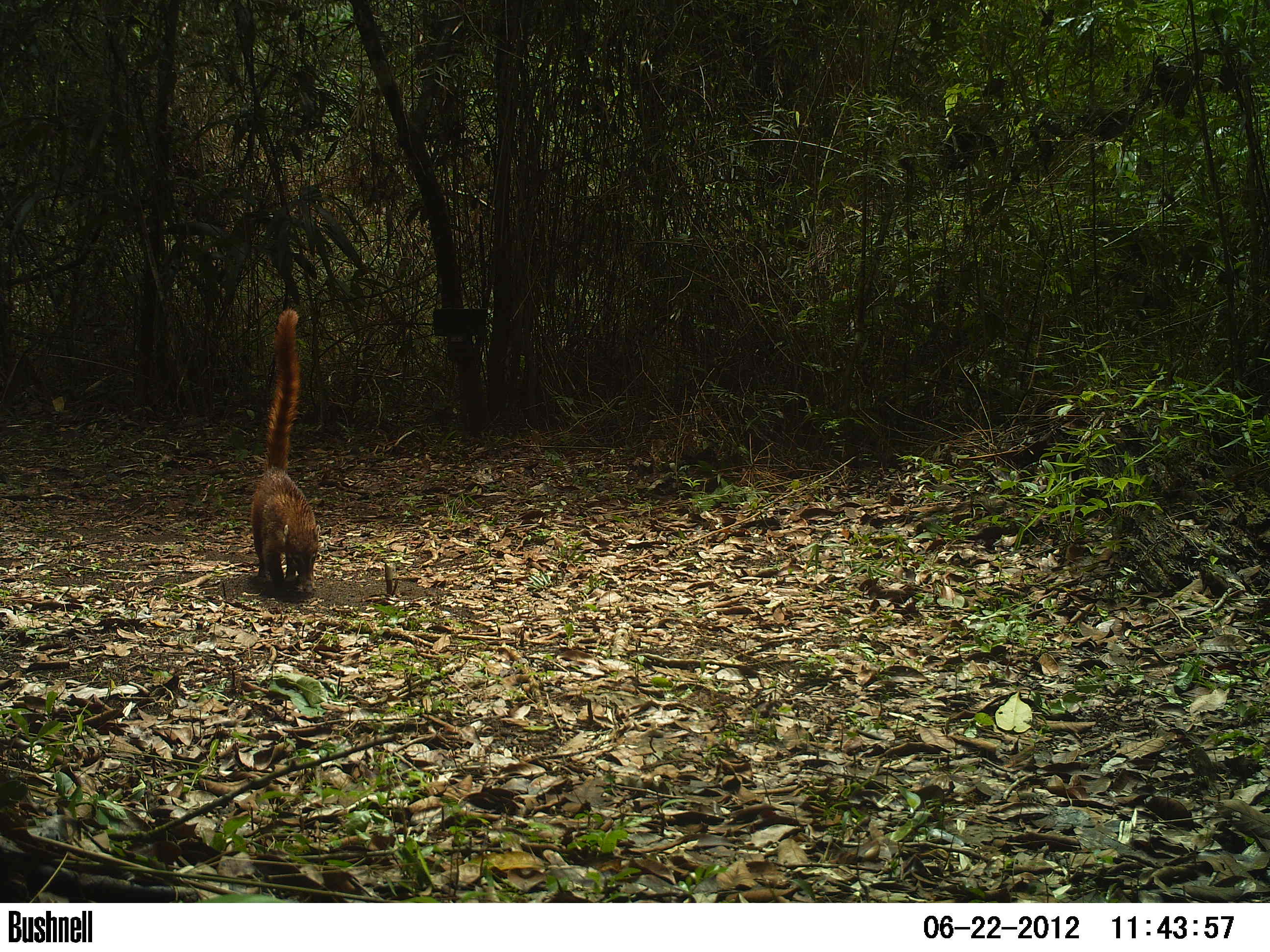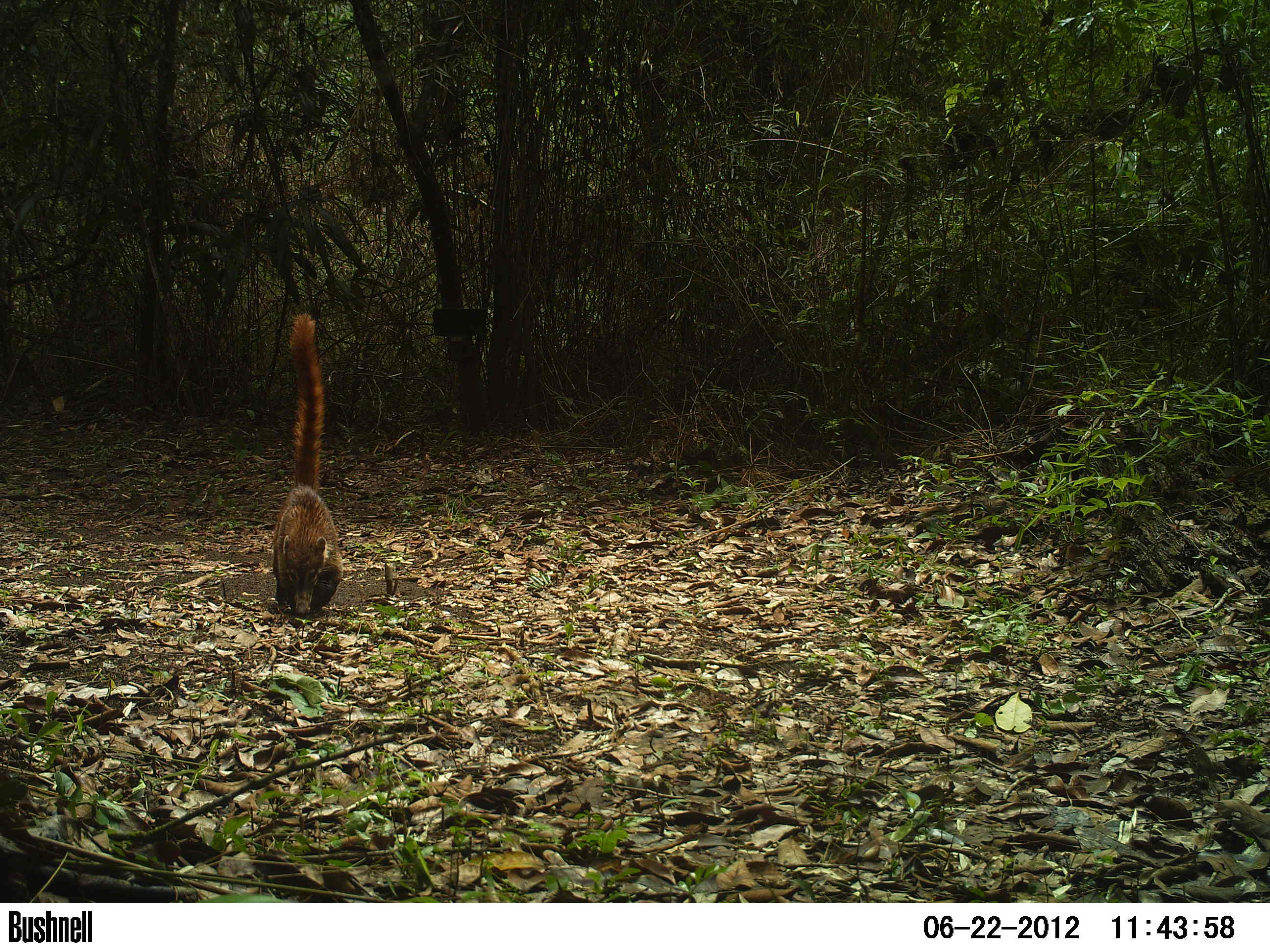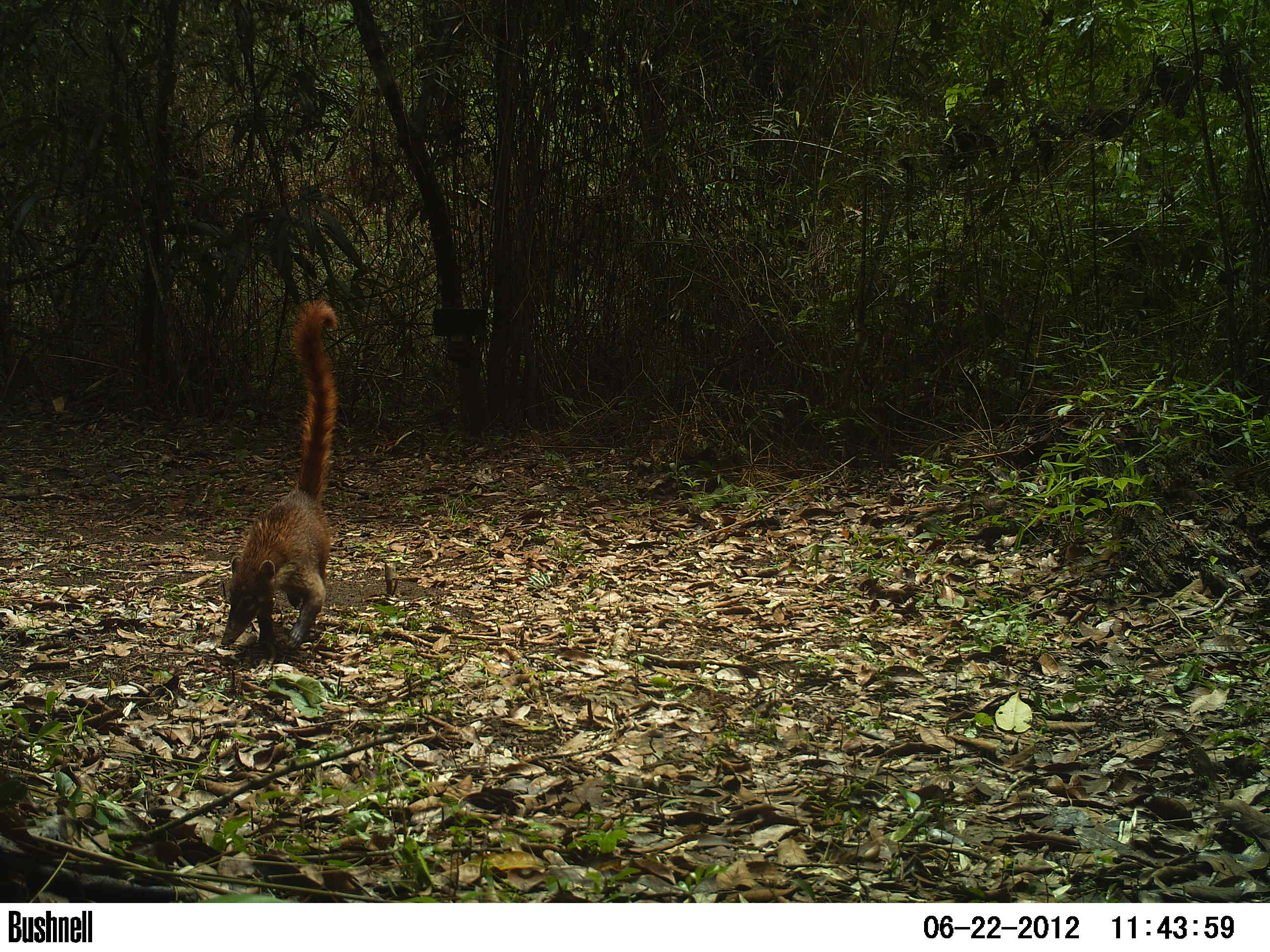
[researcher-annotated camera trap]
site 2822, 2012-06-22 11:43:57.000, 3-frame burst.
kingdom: Animalia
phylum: Chordata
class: Mammalia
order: Carnivora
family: Procyonidae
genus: Nasua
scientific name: Nasua narica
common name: white-nosed coati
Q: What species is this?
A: Nasua narica (white-nosed coati).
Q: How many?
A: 1.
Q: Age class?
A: Adult.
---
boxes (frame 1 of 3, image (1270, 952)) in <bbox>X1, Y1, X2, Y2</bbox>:
nasua narica: <bbox>249, 308, 321, 595</bbox>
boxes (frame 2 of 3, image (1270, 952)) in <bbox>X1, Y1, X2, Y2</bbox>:
nasua narica: <bbox>274, 311, 345, 615</bbox>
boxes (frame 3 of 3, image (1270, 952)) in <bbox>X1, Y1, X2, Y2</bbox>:
nasua narica: <bbox>220, 298, 339, 655</bbox>